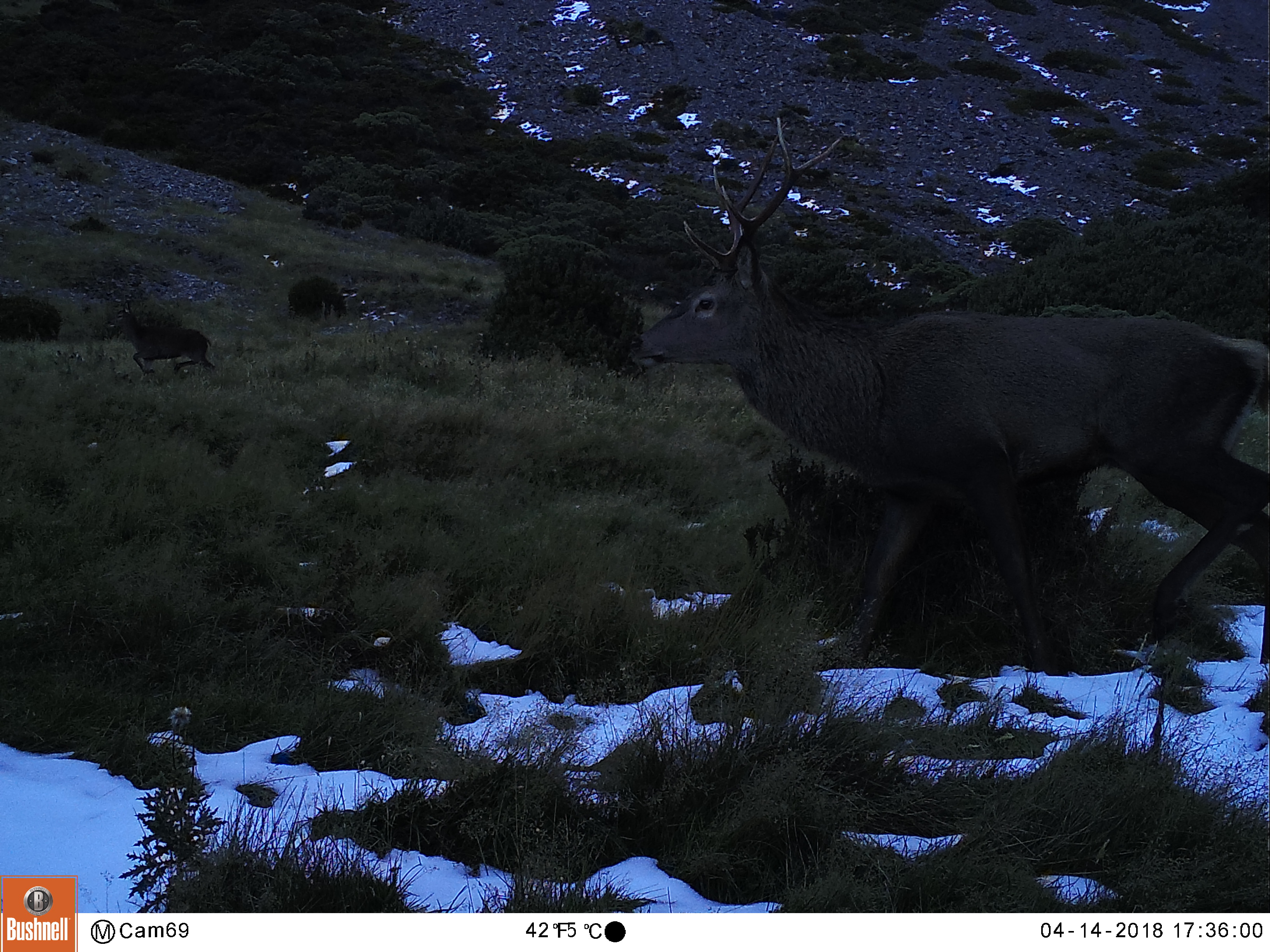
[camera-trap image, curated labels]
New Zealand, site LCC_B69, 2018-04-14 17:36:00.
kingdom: Animalia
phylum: Chordata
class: Mammalia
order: Artiodactyla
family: Cervidae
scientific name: Cervidae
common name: deer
Deer (Cervidae).